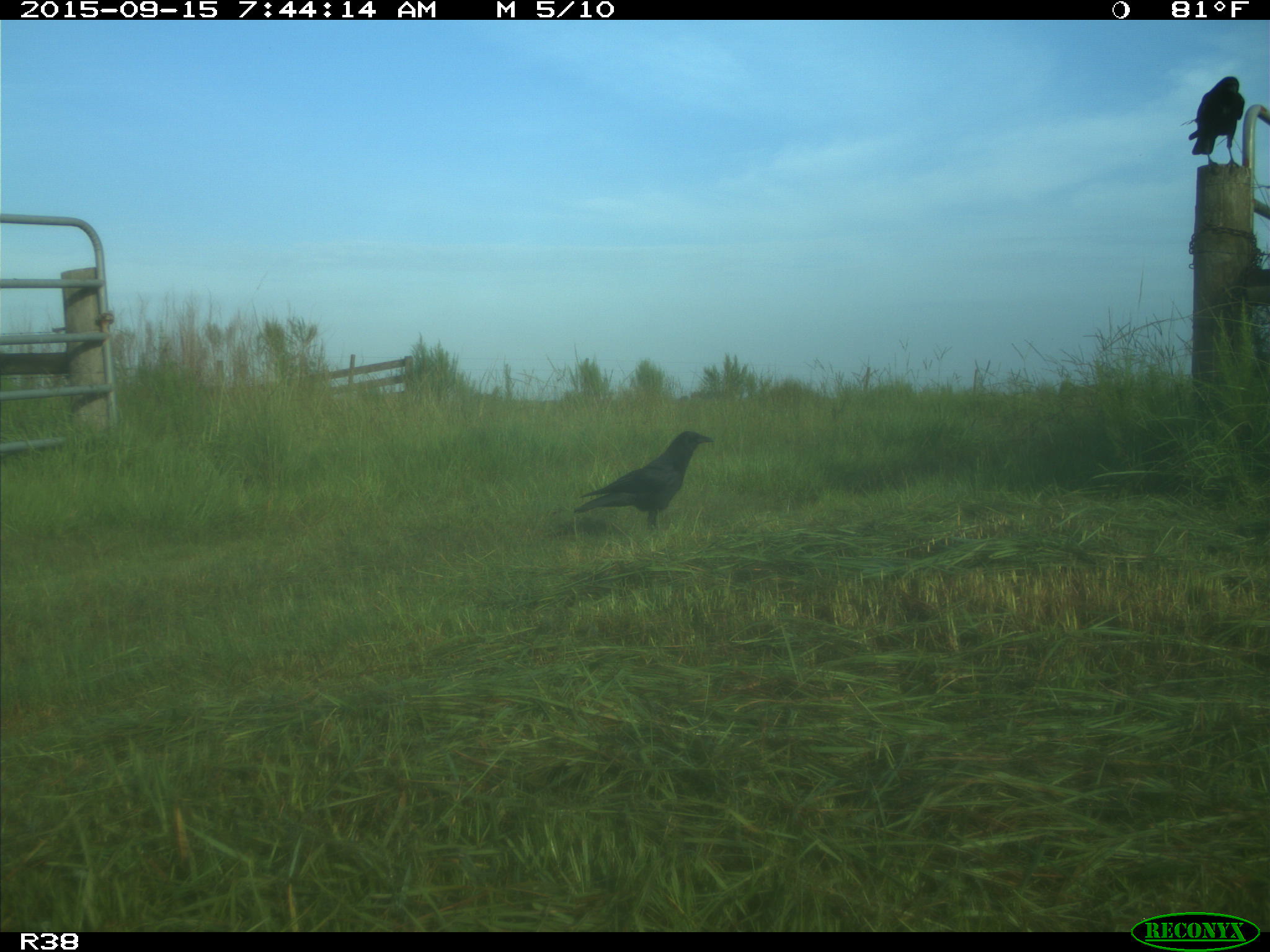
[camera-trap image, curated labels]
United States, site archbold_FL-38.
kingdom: Animalia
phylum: Chordata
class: Aves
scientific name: Aves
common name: birds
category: unidentified bird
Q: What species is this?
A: Unidentified bird (birds) (Aves).